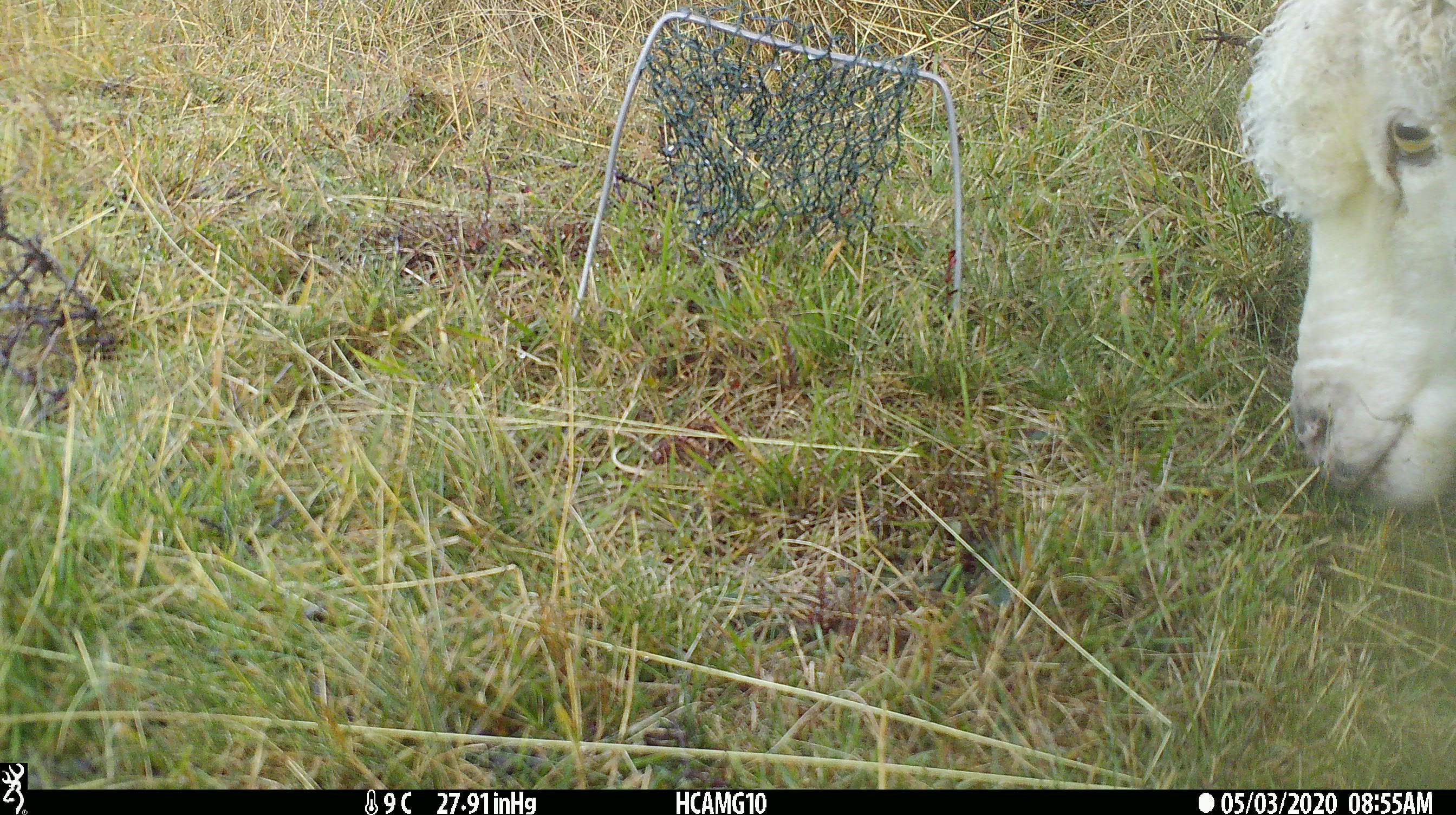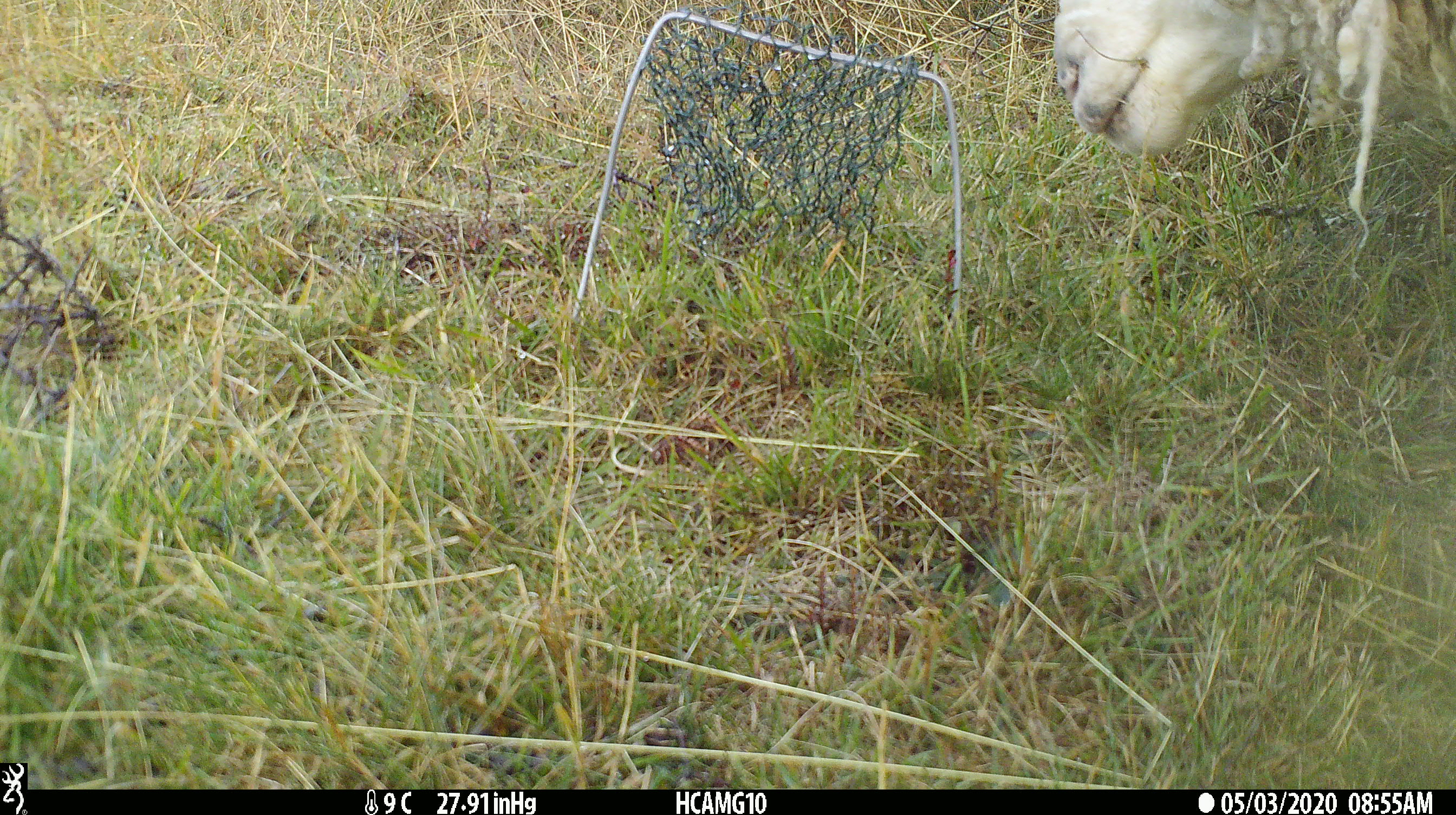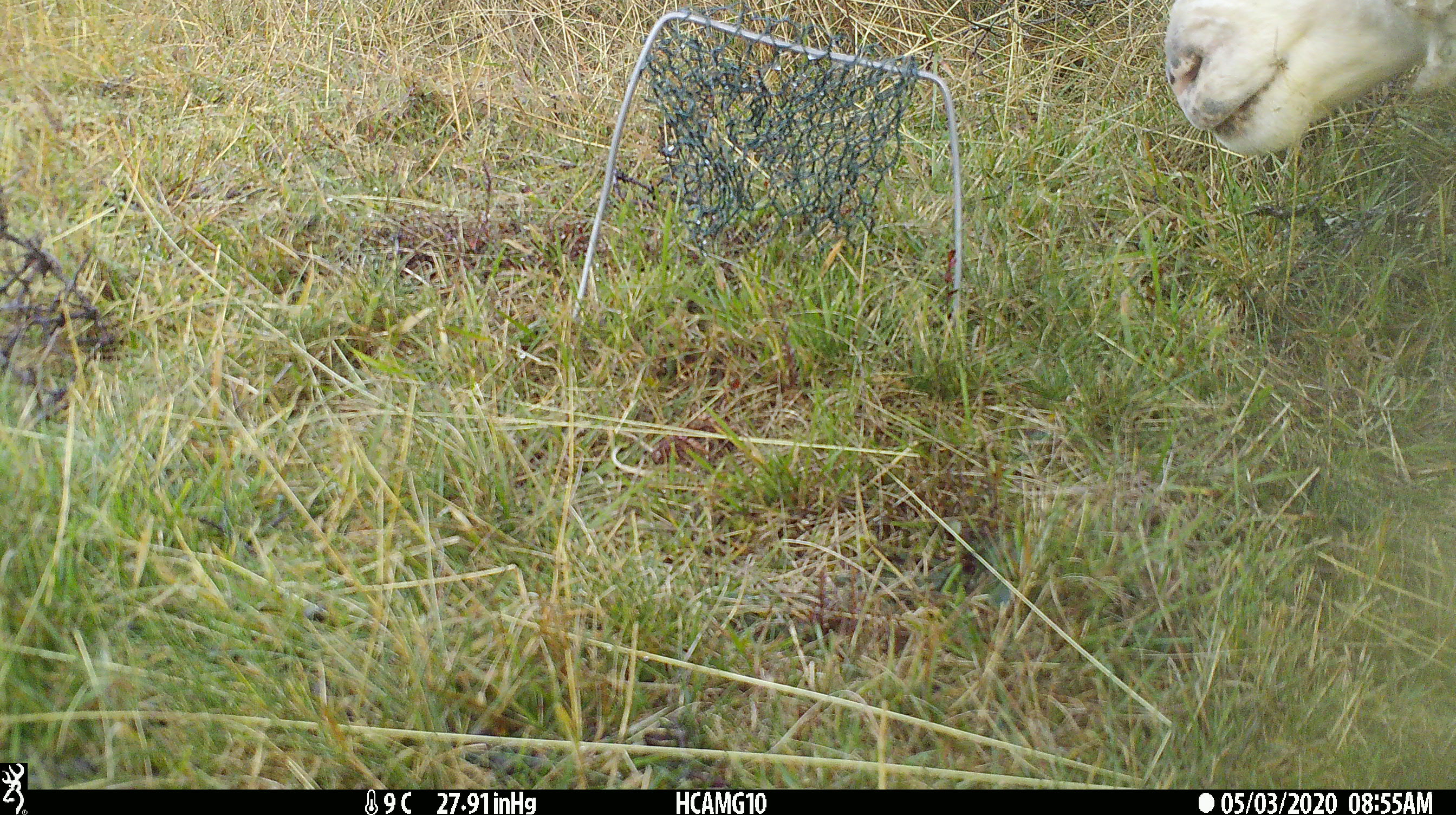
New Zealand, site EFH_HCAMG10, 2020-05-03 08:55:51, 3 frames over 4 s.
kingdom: Animalia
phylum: Chordata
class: Mammalia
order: Artiodactyla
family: Bovidae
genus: Ovis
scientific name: Ovis aries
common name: domestic sheep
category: sheep